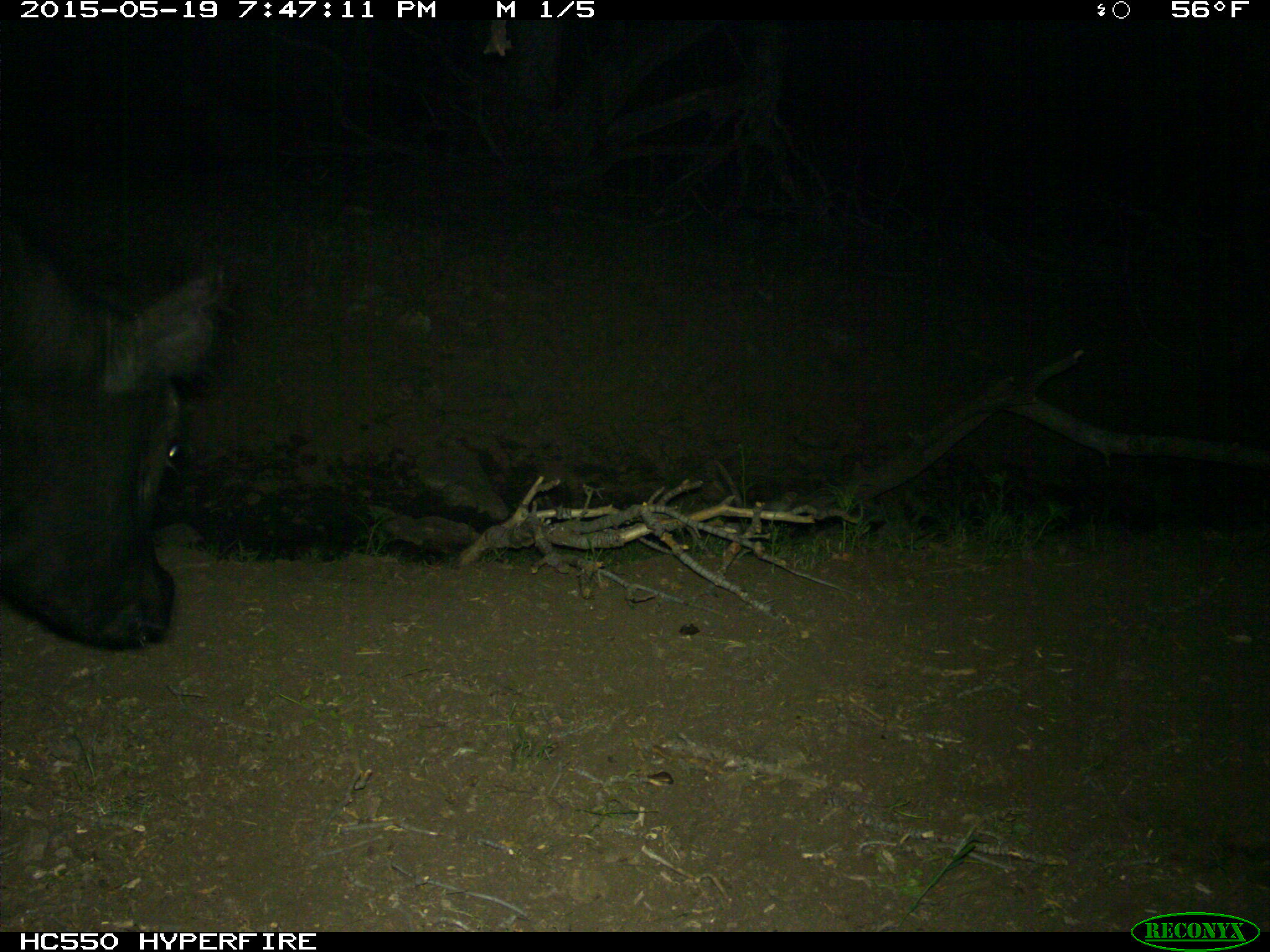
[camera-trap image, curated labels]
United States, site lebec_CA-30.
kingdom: Animalia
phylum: Chordata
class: Mammalia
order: Artiodactyla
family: Bovidae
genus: Bos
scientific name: Bos taurus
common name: domestic cow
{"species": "Bos taurus (domestic cow)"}